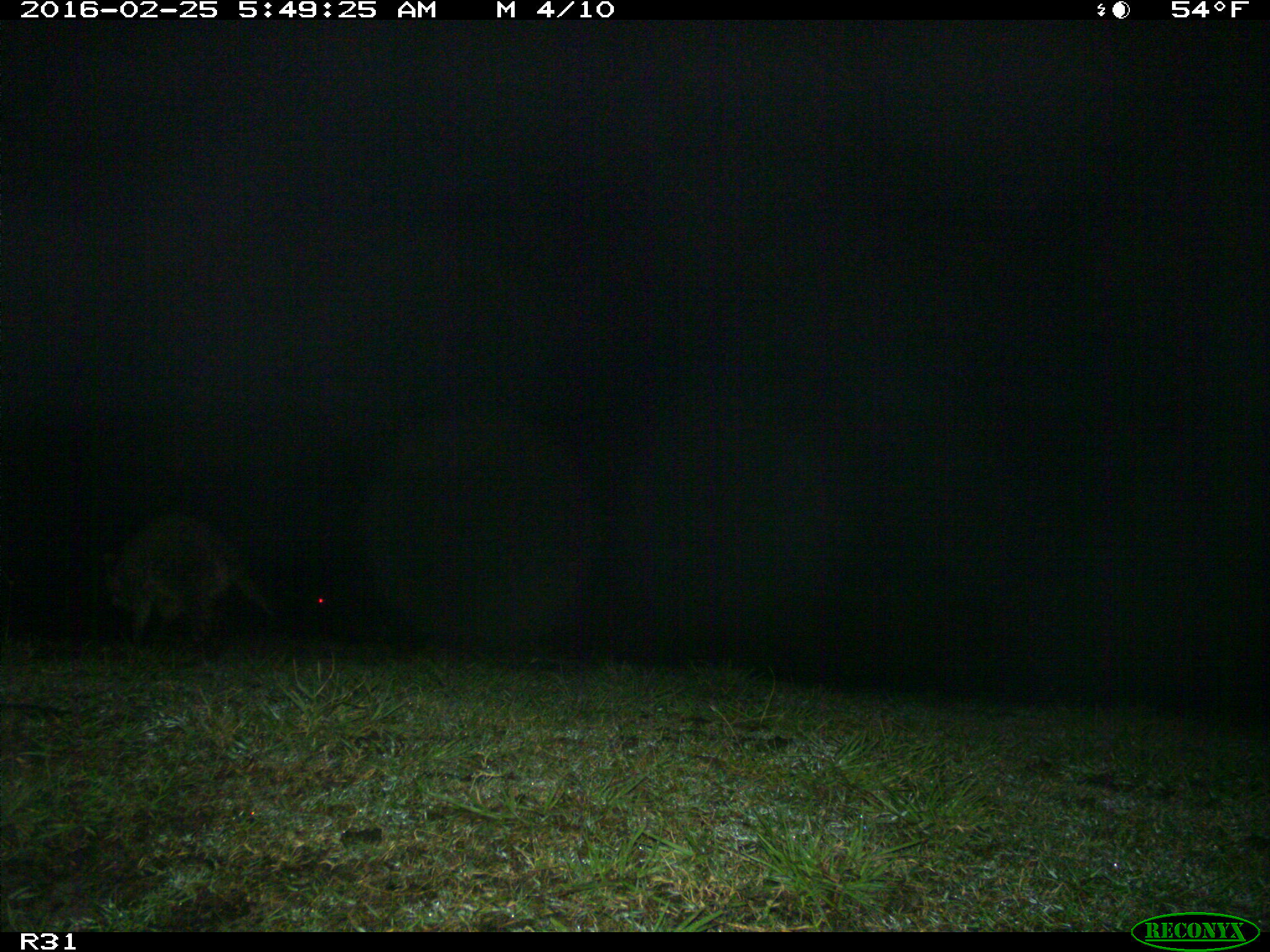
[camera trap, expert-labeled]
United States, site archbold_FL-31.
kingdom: Animalia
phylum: Chordata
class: Mammalia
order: Carnivora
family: Procyonidae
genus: Procyon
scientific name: Procyon lotor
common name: common raccoon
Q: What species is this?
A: Procyon lotor (common raccoon).